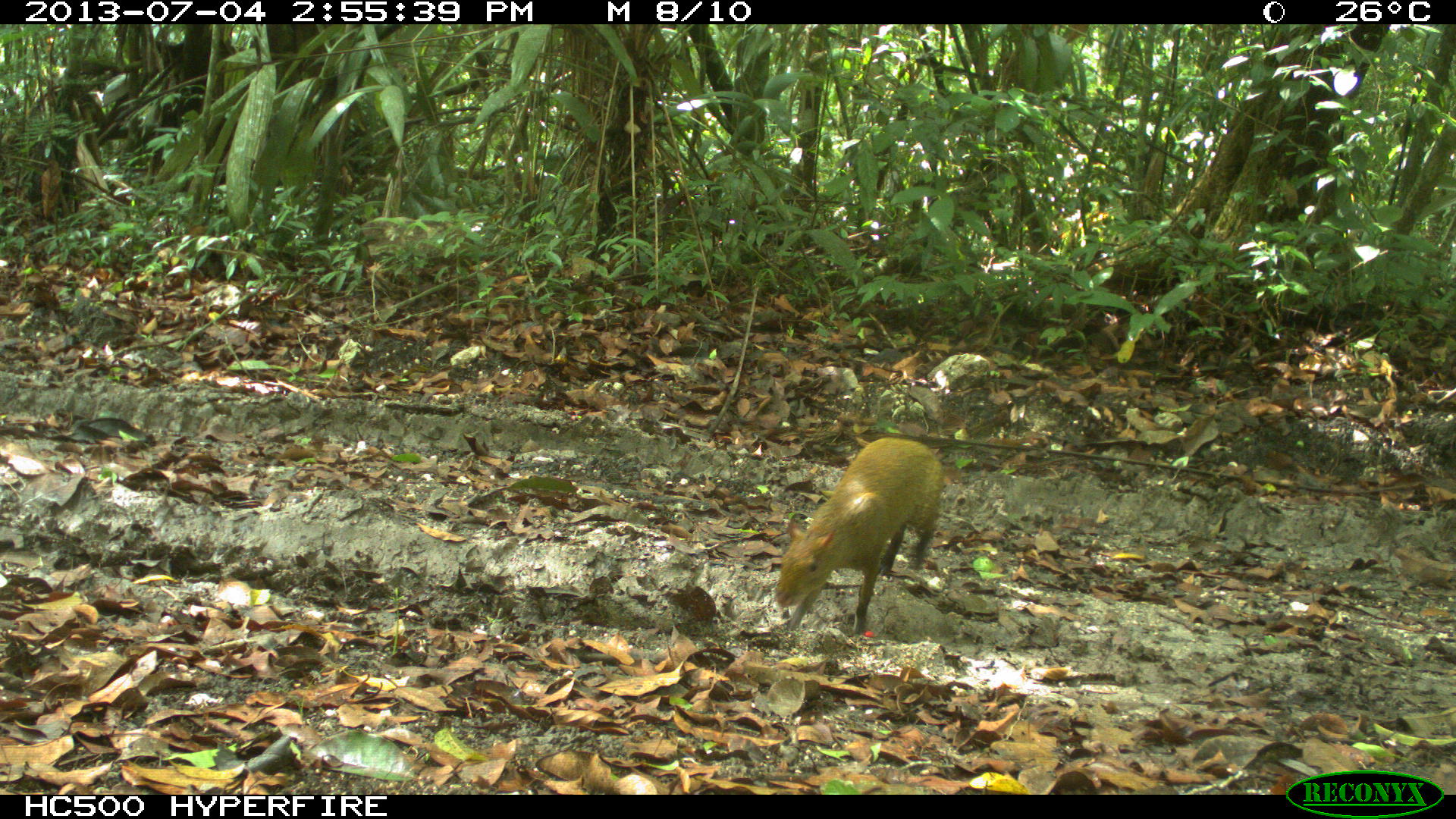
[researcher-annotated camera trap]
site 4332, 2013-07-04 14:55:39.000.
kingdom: Animalia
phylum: Chordata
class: Mammalia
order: Rodentia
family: Dasyproctidae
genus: Dasyprocta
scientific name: Dasyprocta punctata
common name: central american agouti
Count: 1.